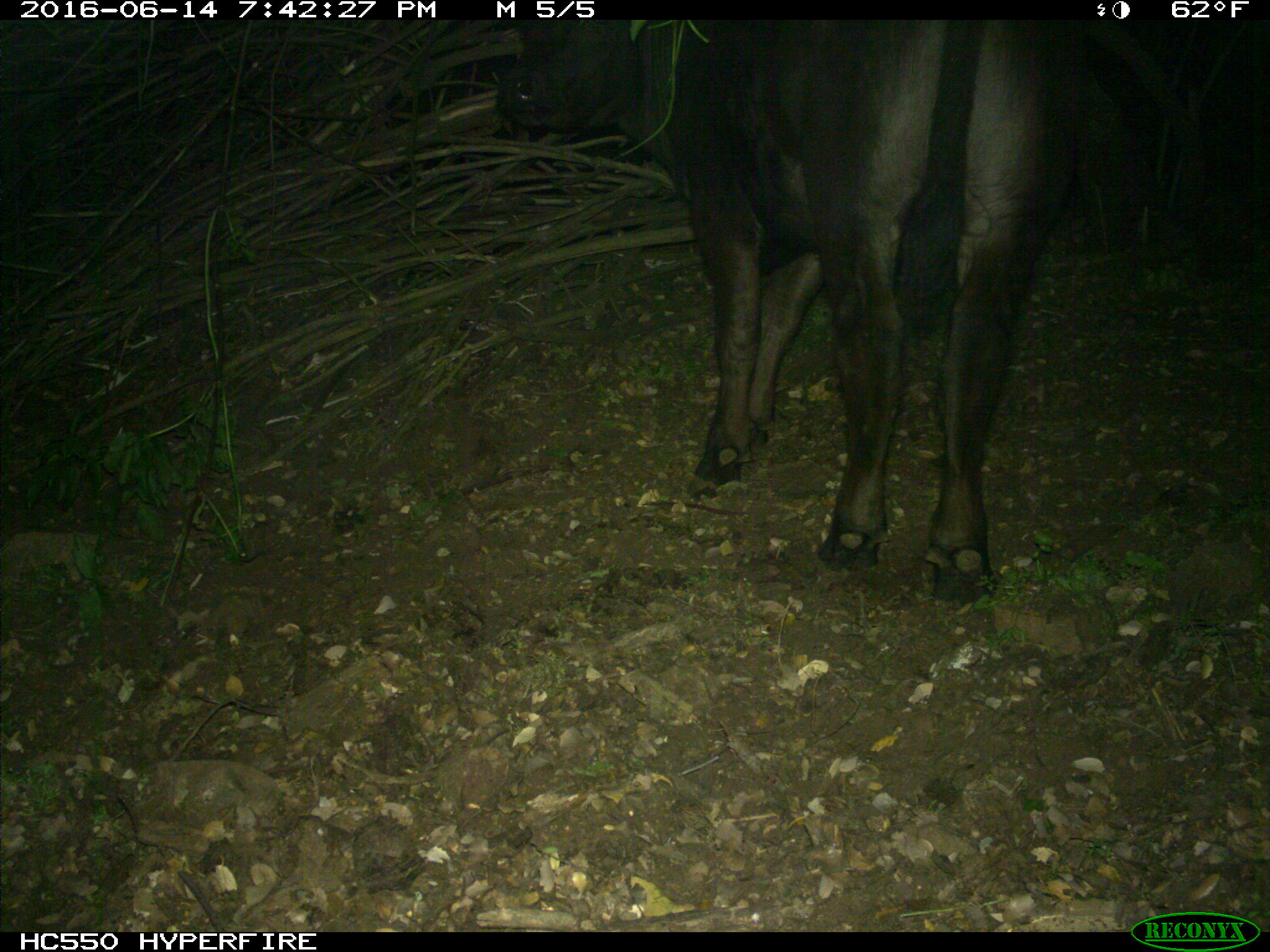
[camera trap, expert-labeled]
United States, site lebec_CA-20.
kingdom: Animalia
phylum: Chordata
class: Mammalia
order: Artiodactyla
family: Bovidae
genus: Bos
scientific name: Bos taurus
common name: domestic cow